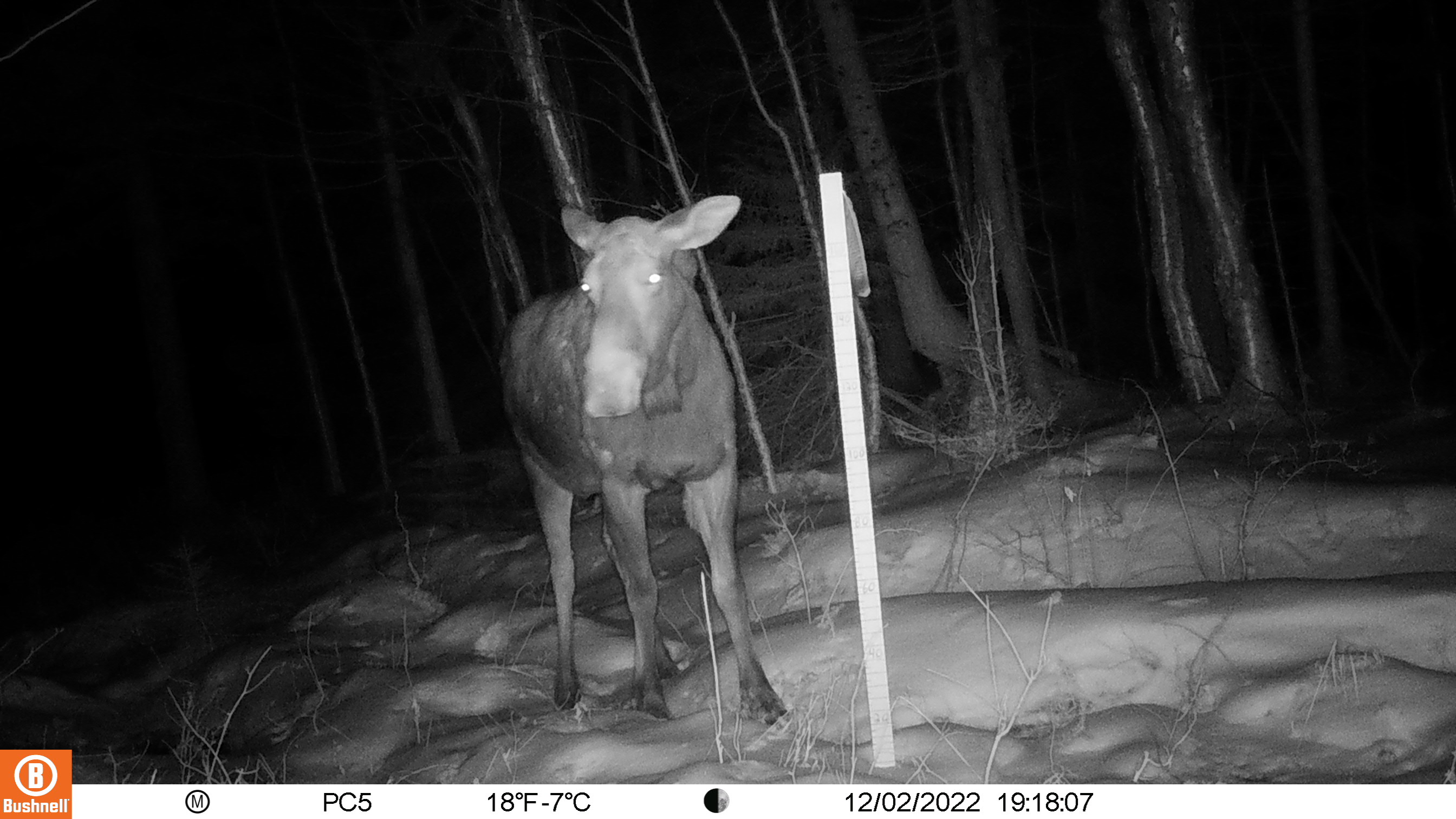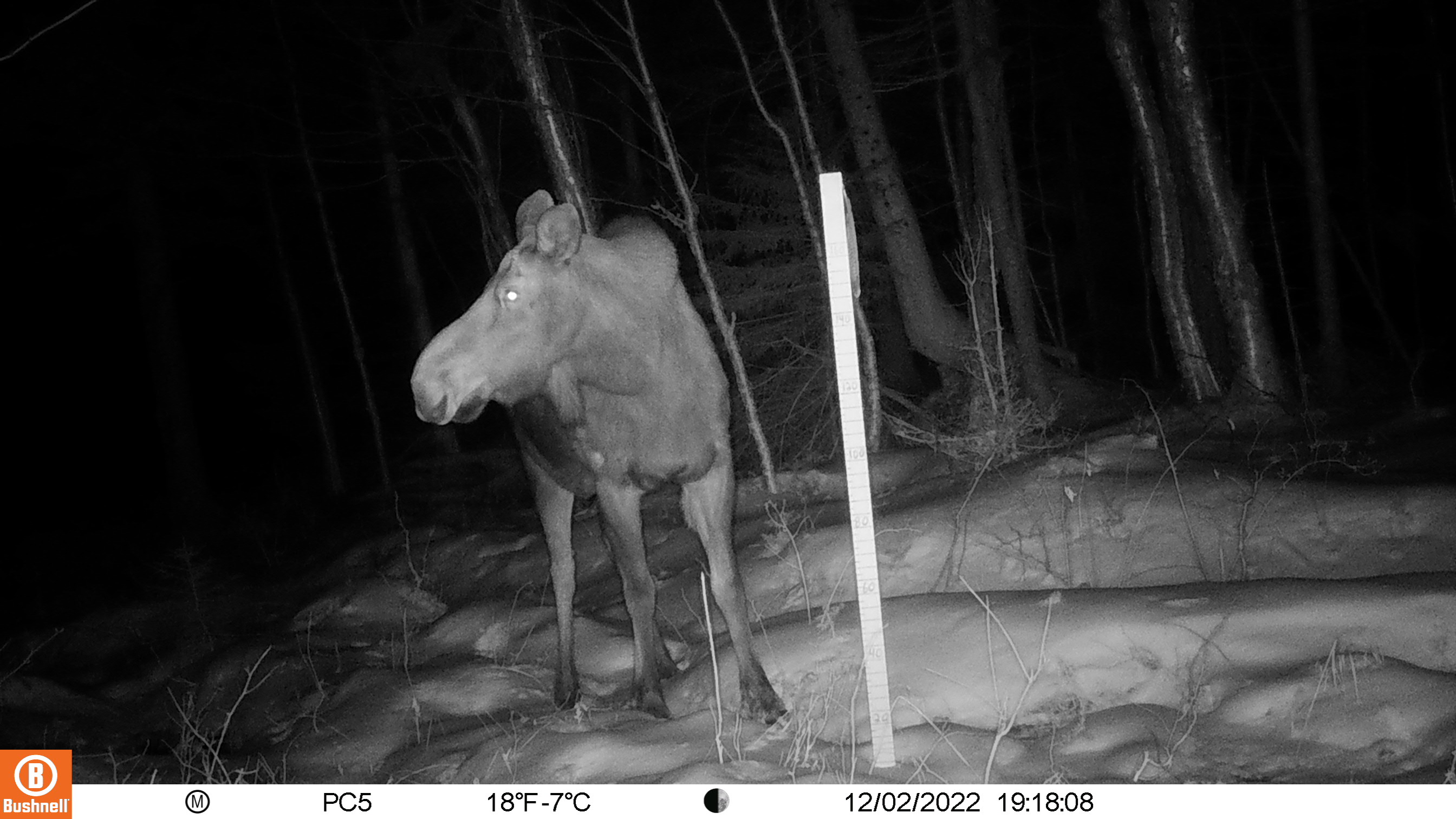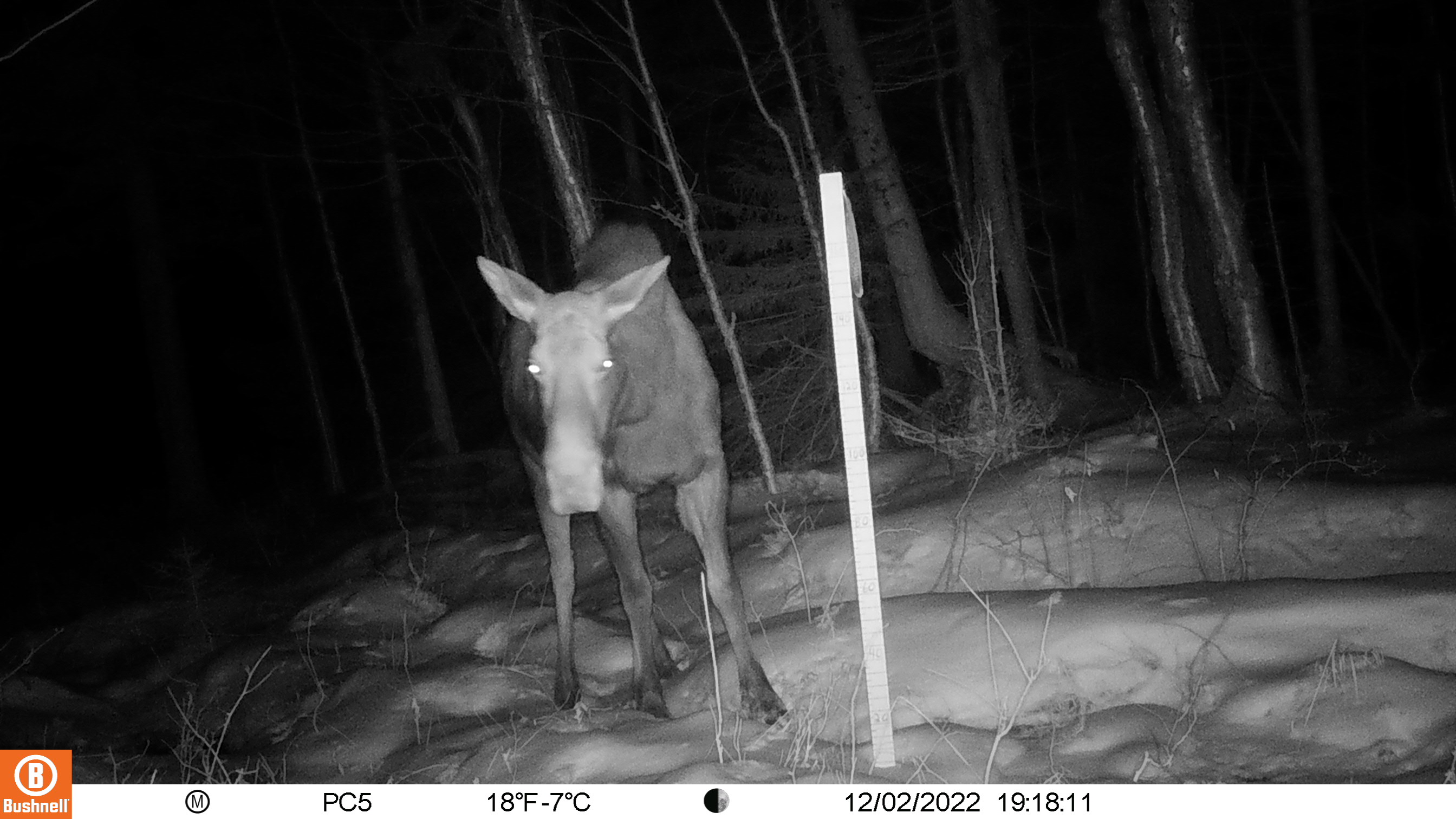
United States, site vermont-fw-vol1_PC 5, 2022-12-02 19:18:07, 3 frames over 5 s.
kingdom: Animalia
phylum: Chordata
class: Mammalia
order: Artiodactyla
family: Cervidae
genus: Alces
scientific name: Alces alces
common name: moose